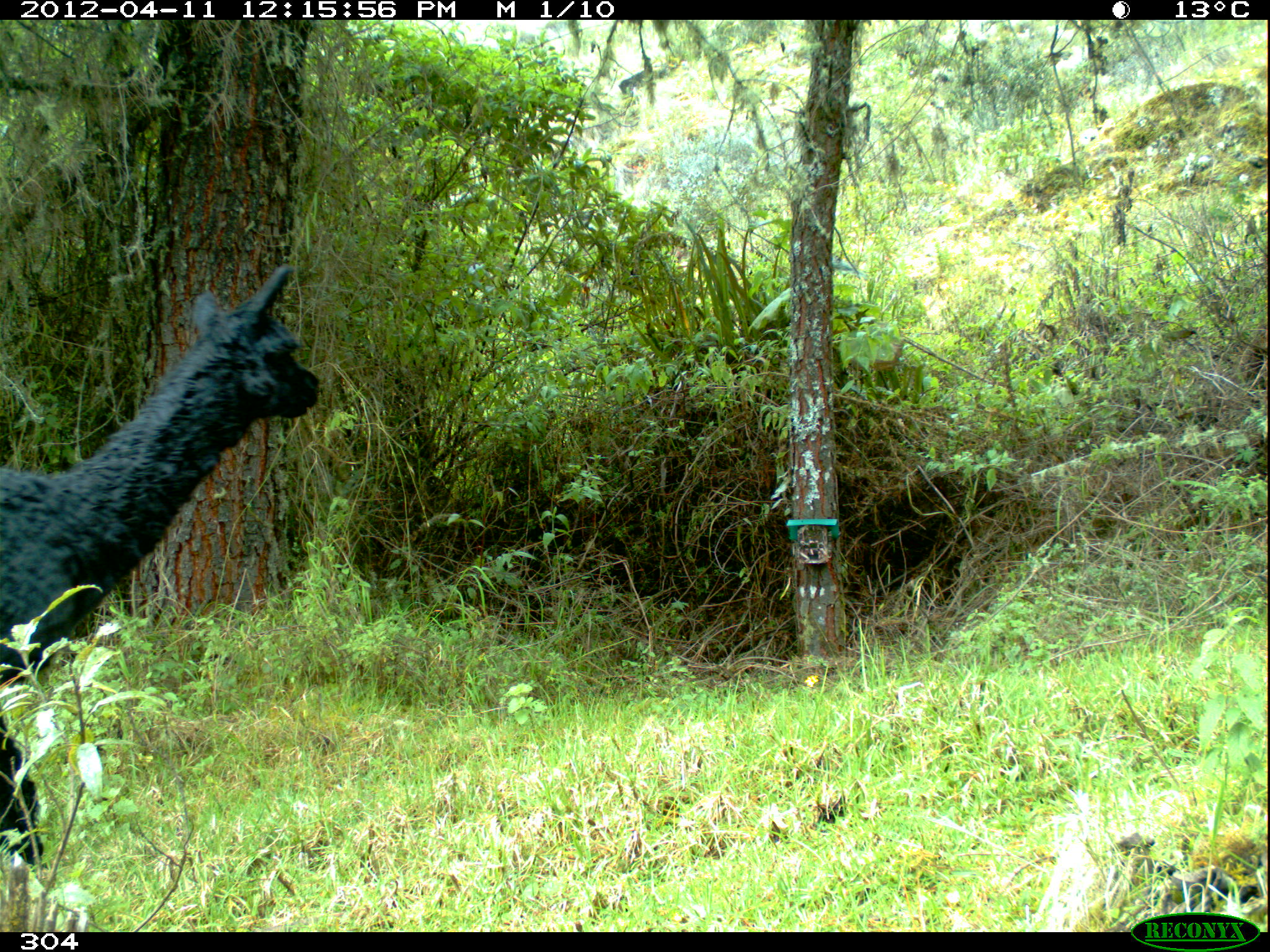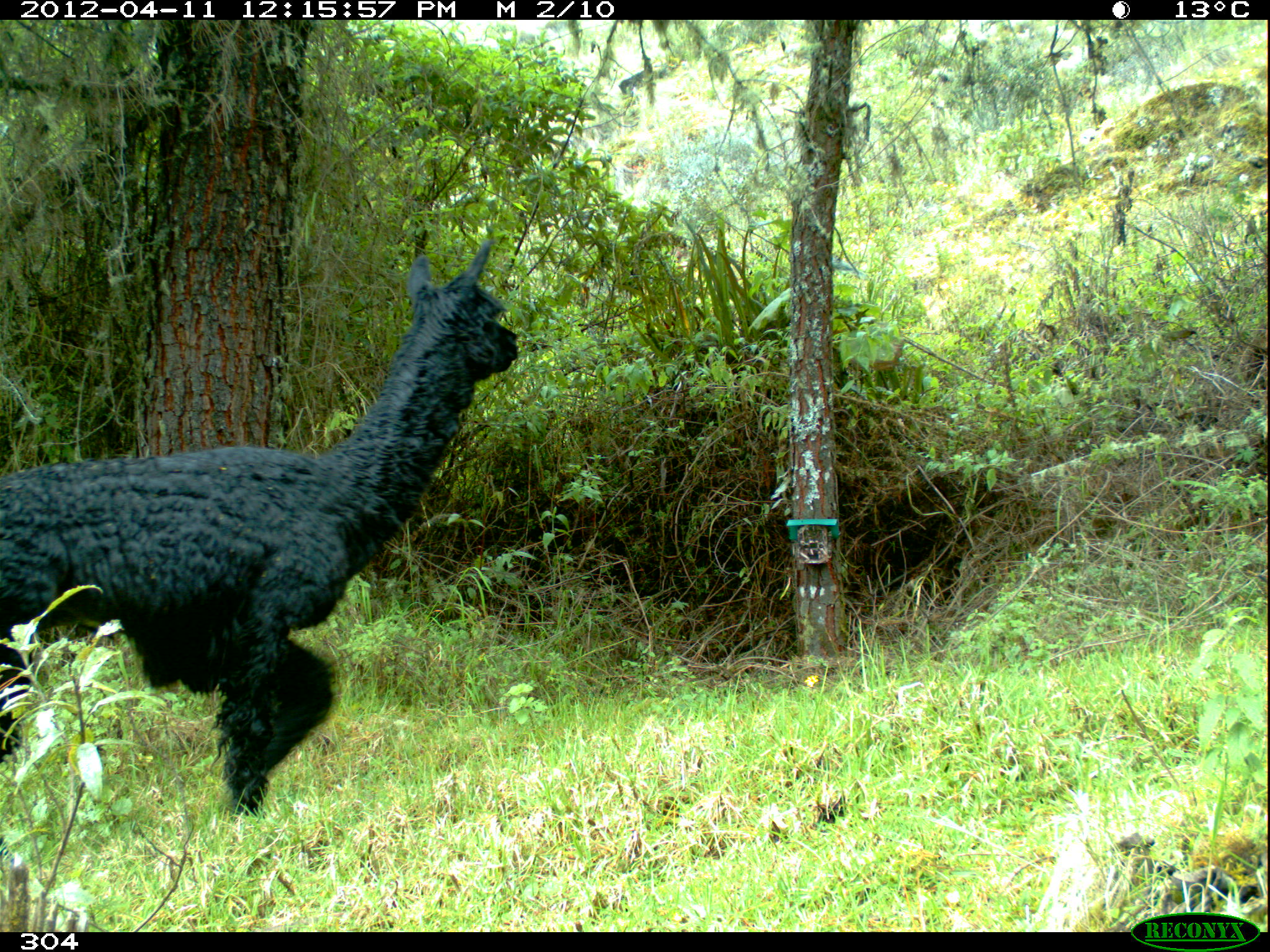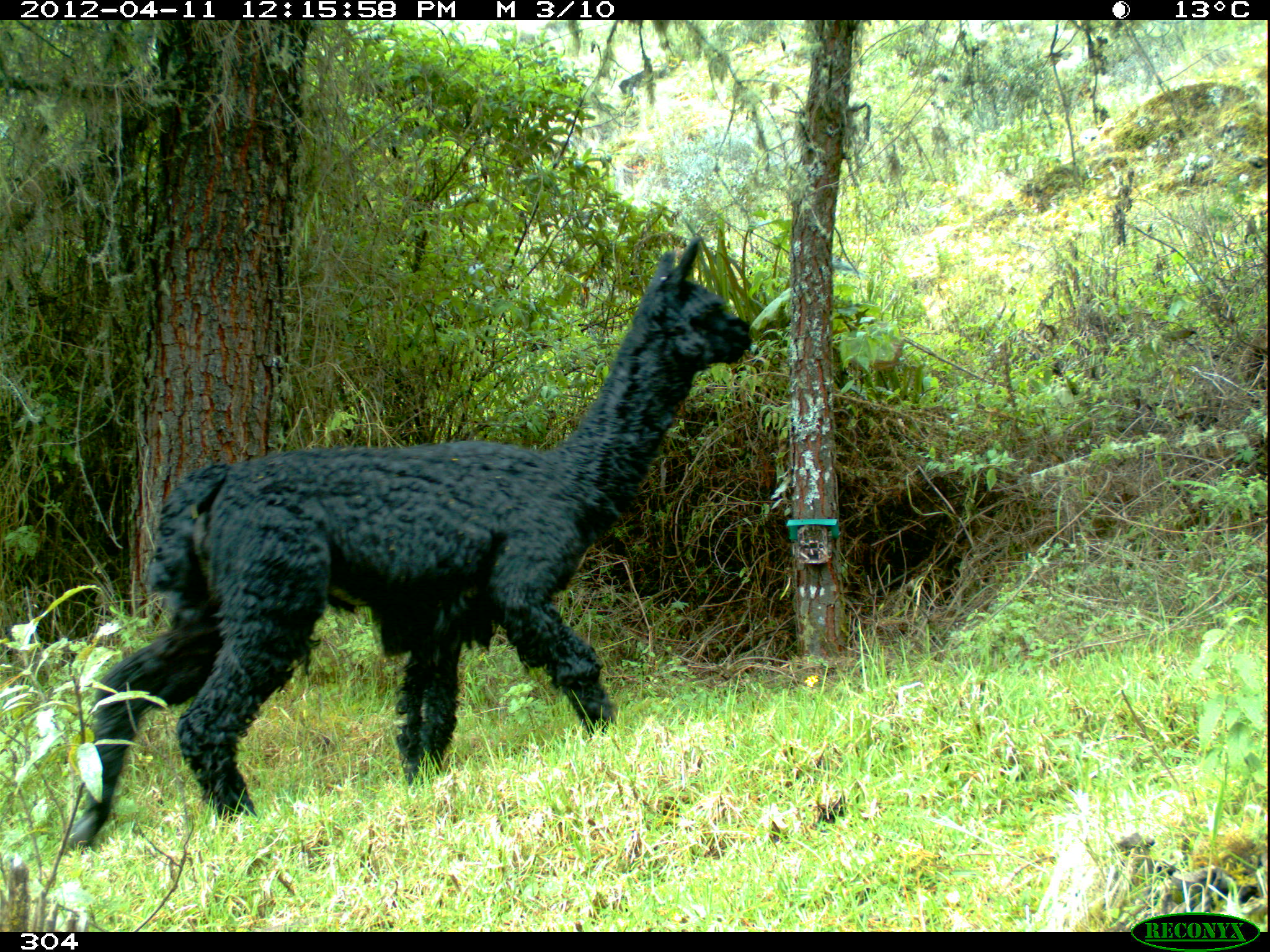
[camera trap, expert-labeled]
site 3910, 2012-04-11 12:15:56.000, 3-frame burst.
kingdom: Animalia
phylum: Chordata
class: Mammalia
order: Artiodactyla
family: Camelidae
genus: Vicugna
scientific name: Vicugna pacos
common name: alpaca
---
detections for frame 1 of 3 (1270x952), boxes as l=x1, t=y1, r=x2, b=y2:
vicugna pacos: l=0, t=264, r=314, b=865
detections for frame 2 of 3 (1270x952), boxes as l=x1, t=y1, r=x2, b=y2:
vicugna pacos: l=0, t=238, r=519, b=816